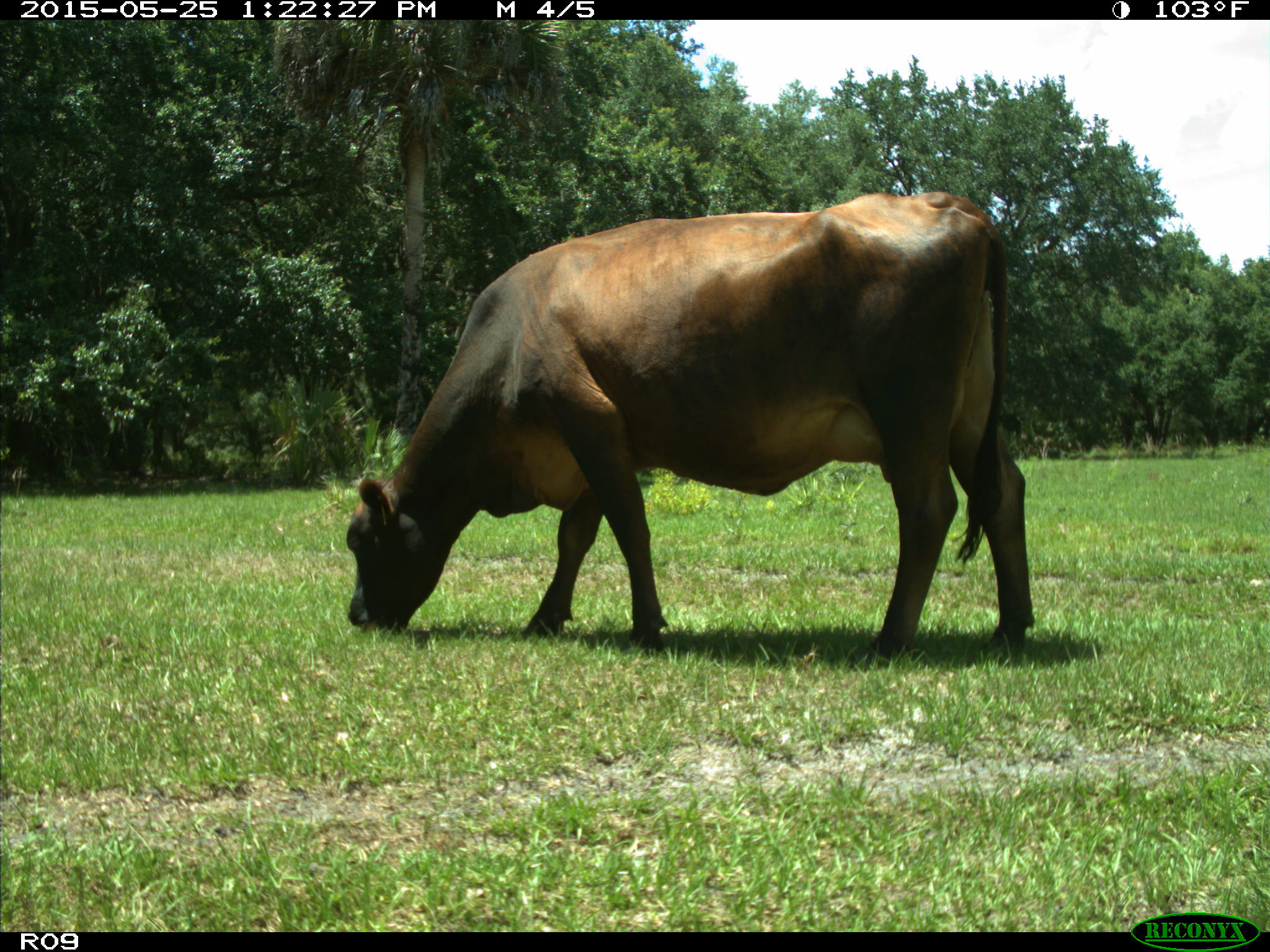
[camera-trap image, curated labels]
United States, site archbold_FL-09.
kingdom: Animalia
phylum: Chordata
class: Mammalia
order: Artiodactyla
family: Bovidae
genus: Bos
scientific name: Bos taurus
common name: domestic cow